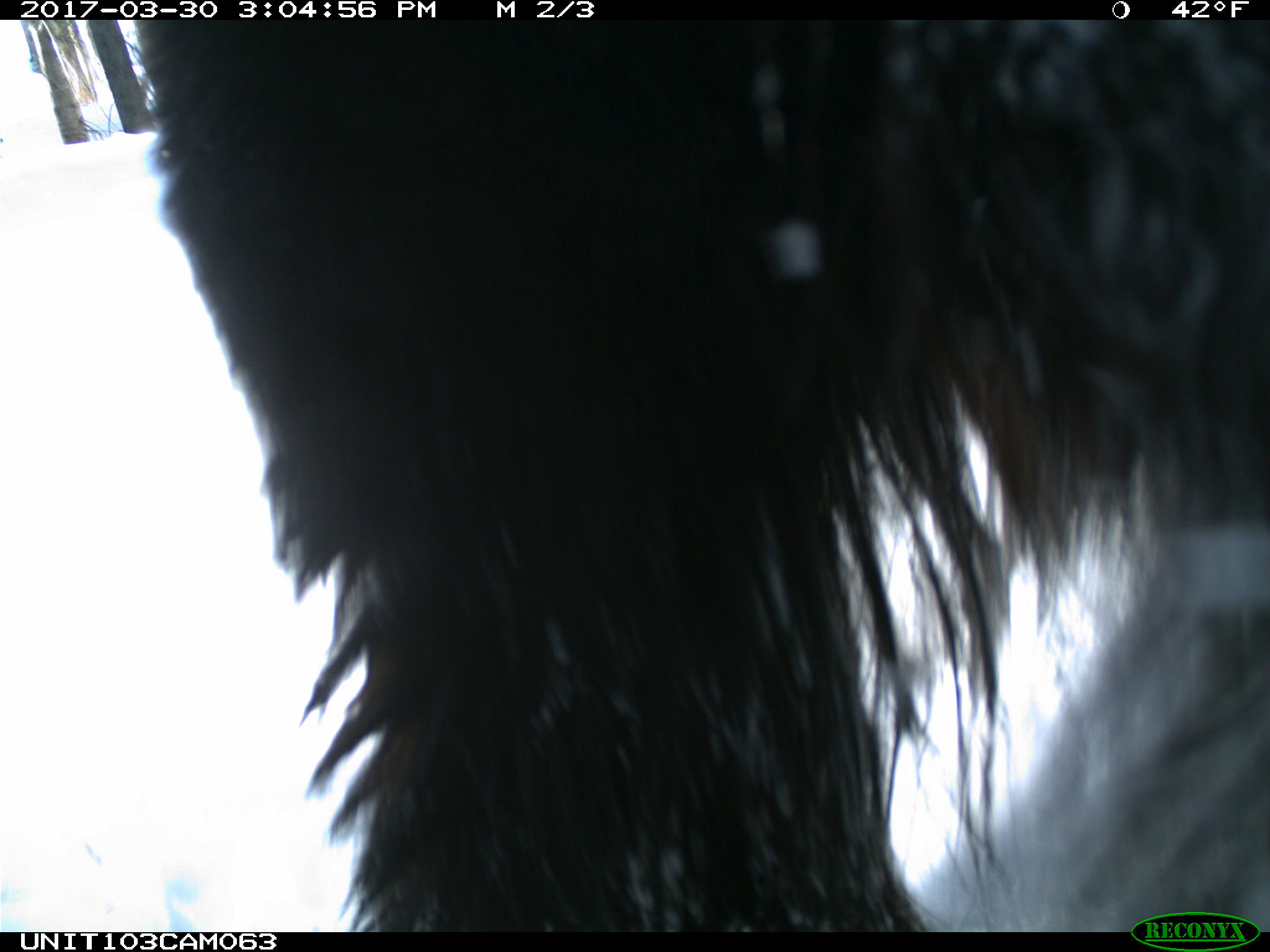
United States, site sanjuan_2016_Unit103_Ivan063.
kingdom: Animalia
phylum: Chordata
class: Mammalia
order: Carnivora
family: Ursidae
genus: Ursus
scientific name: Ursus americanus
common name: american black bear